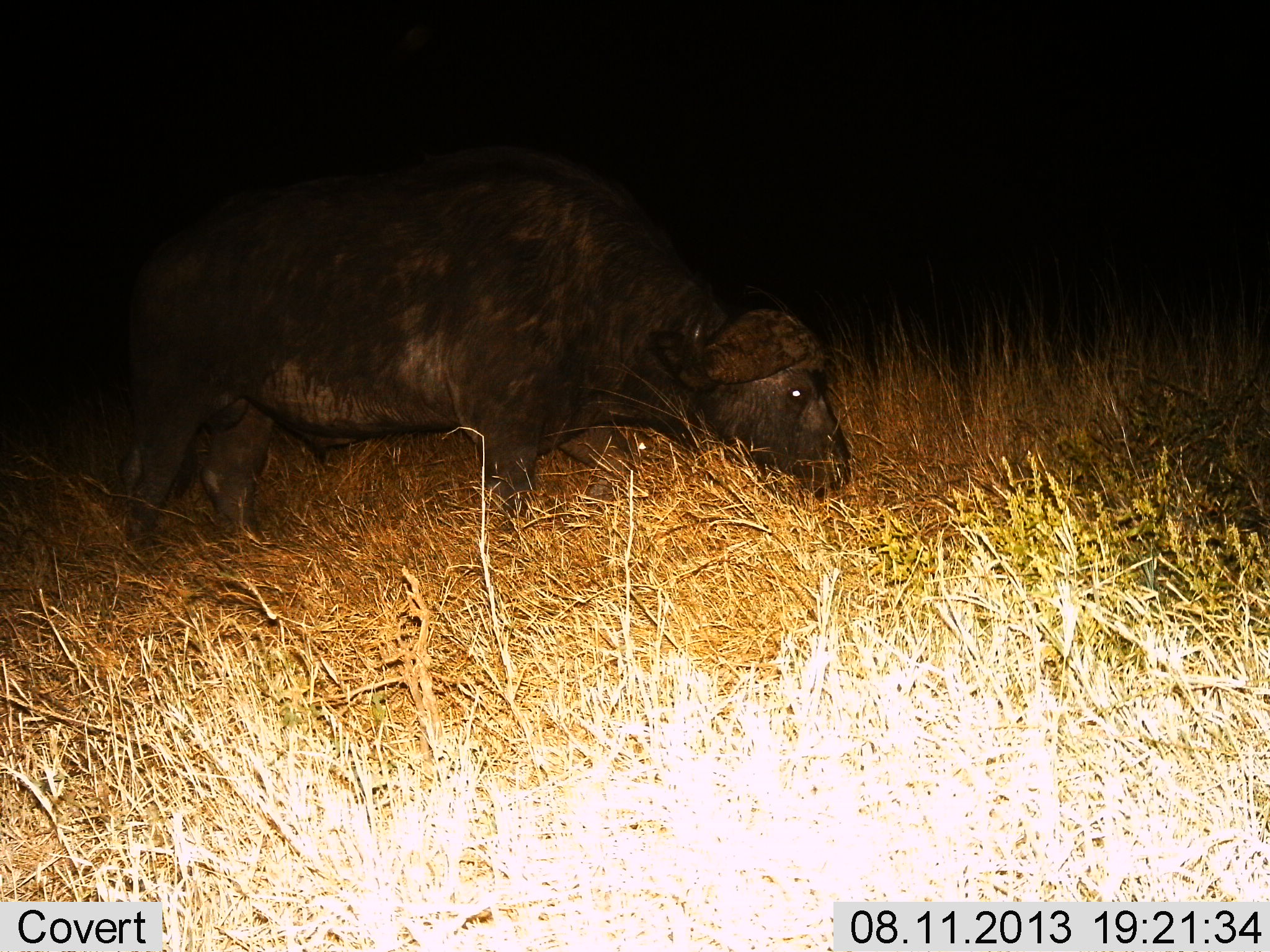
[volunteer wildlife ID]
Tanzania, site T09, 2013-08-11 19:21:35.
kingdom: Animalia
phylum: Chordata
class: Mammalia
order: Artiodactyla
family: Bovidae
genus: Syncerus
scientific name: Syncerus caffer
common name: cape buffalo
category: buffalo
Buffalo (cape buffalo) (Syncerus caffer), count 1. Behavior (volunteer vote fractions): standing 20%, resting 0%, moving 20%, interacting 0%. Young present (vote fraction): 0%. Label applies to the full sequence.